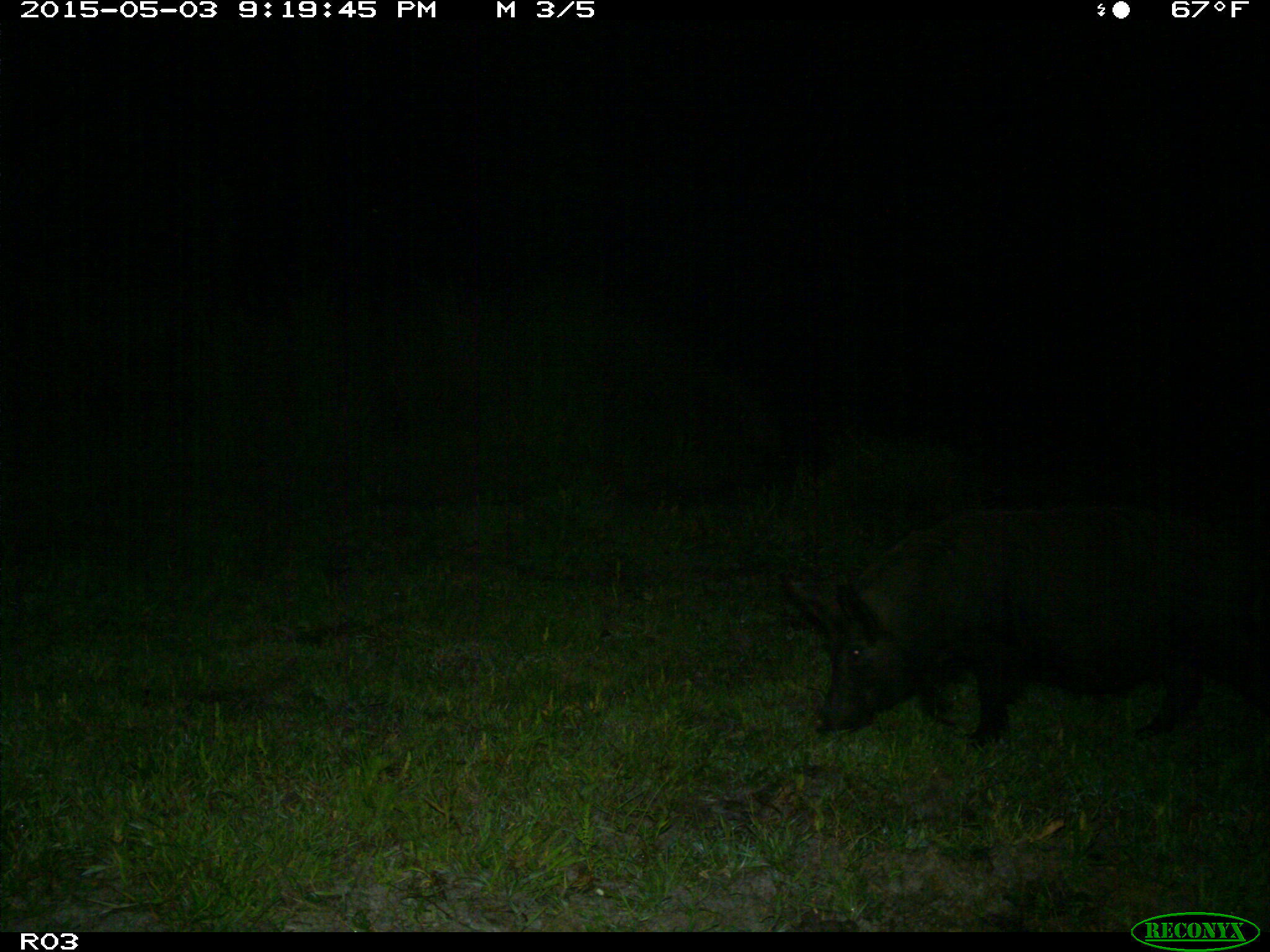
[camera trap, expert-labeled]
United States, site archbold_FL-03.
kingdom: Animalia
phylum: Chordata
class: Mammalia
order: Artiodactyla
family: Suidae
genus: Sus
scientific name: Sus scrofa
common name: wild boar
Sus scrofa (wild boar).